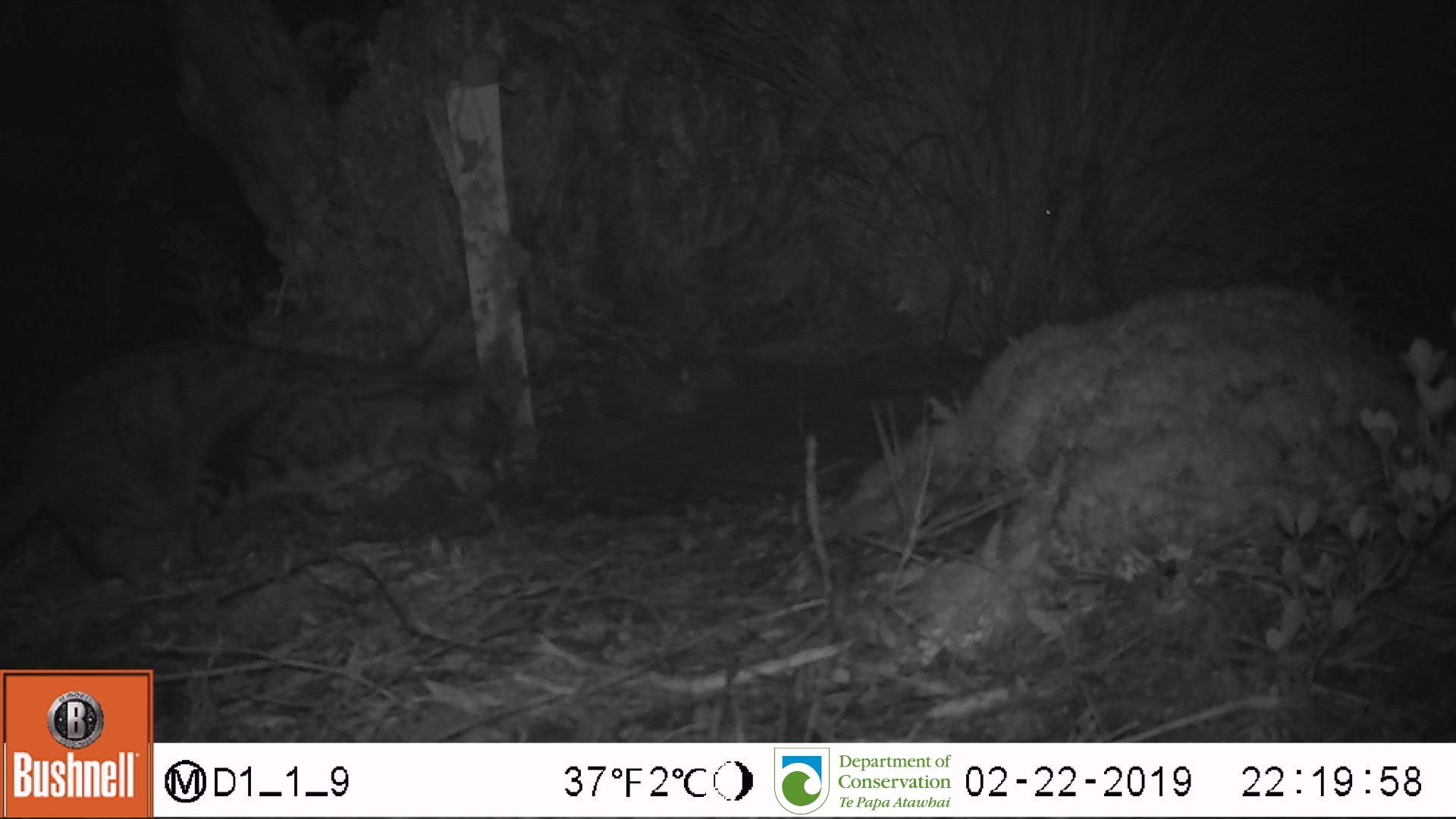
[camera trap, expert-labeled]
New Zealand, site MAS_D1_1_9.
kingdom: Animalia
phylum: Chordata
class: Mammalia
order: Carnivora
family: Felidae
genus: Felis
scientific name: Felis catus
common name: domestic cat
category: cat